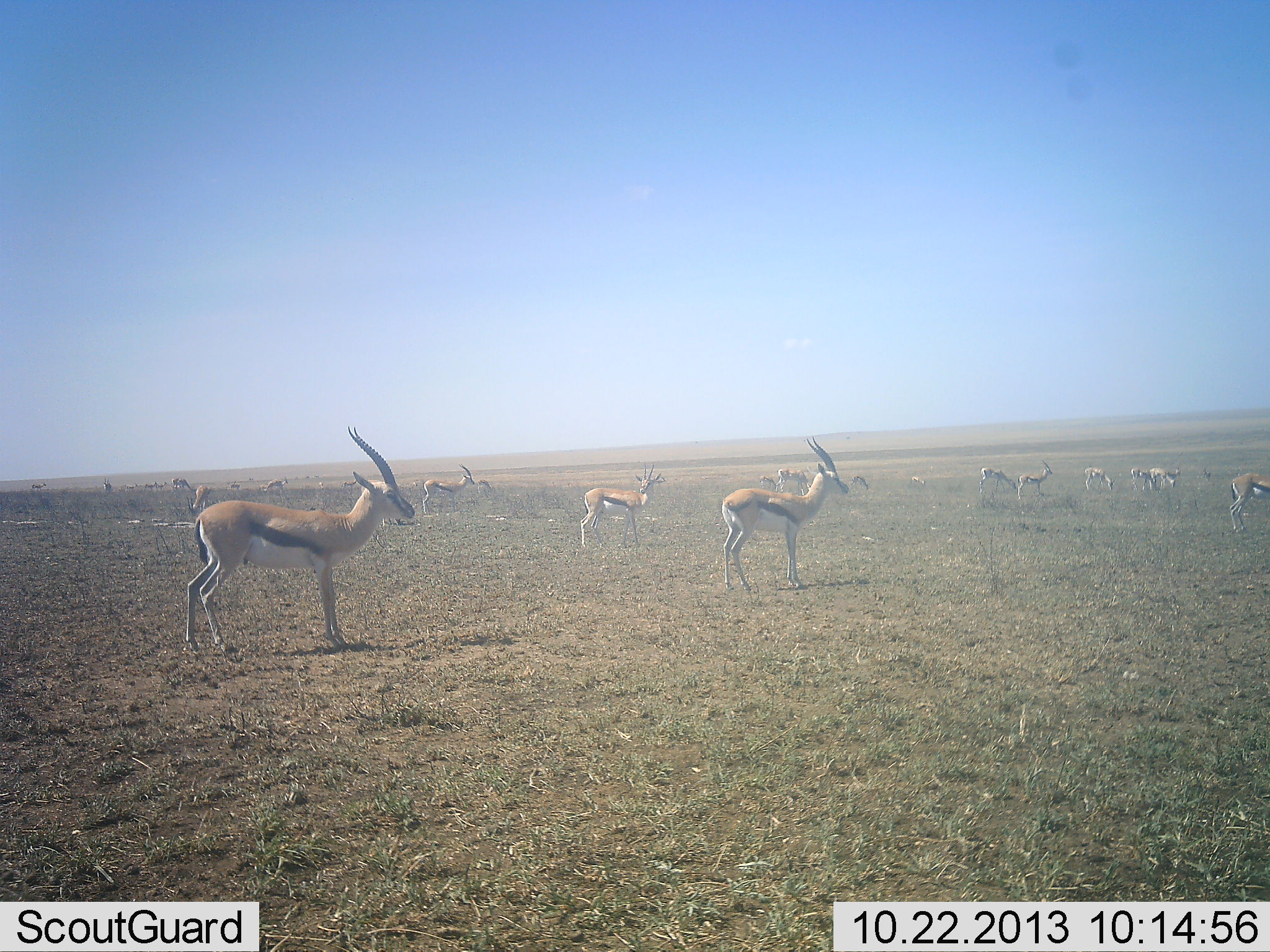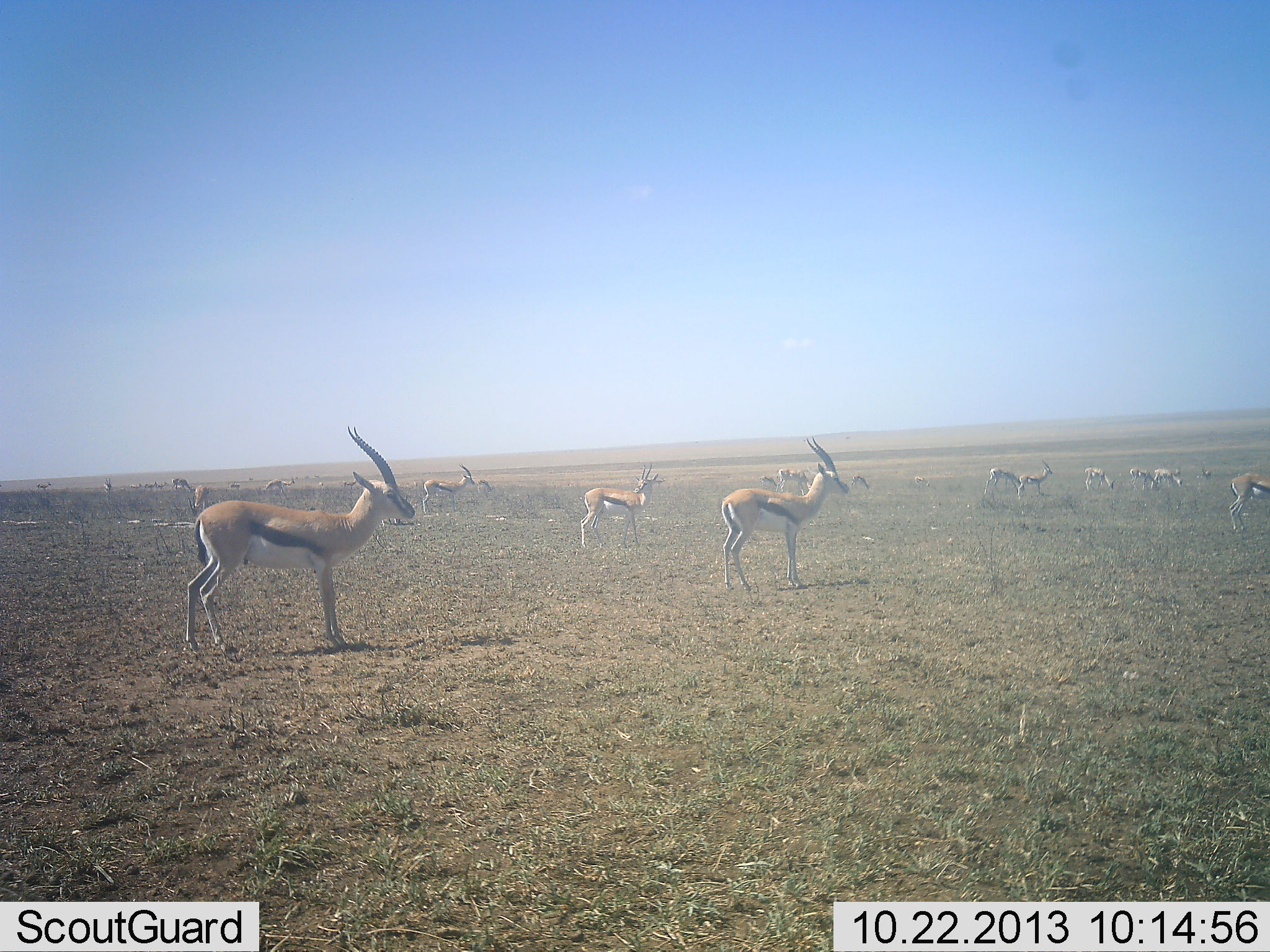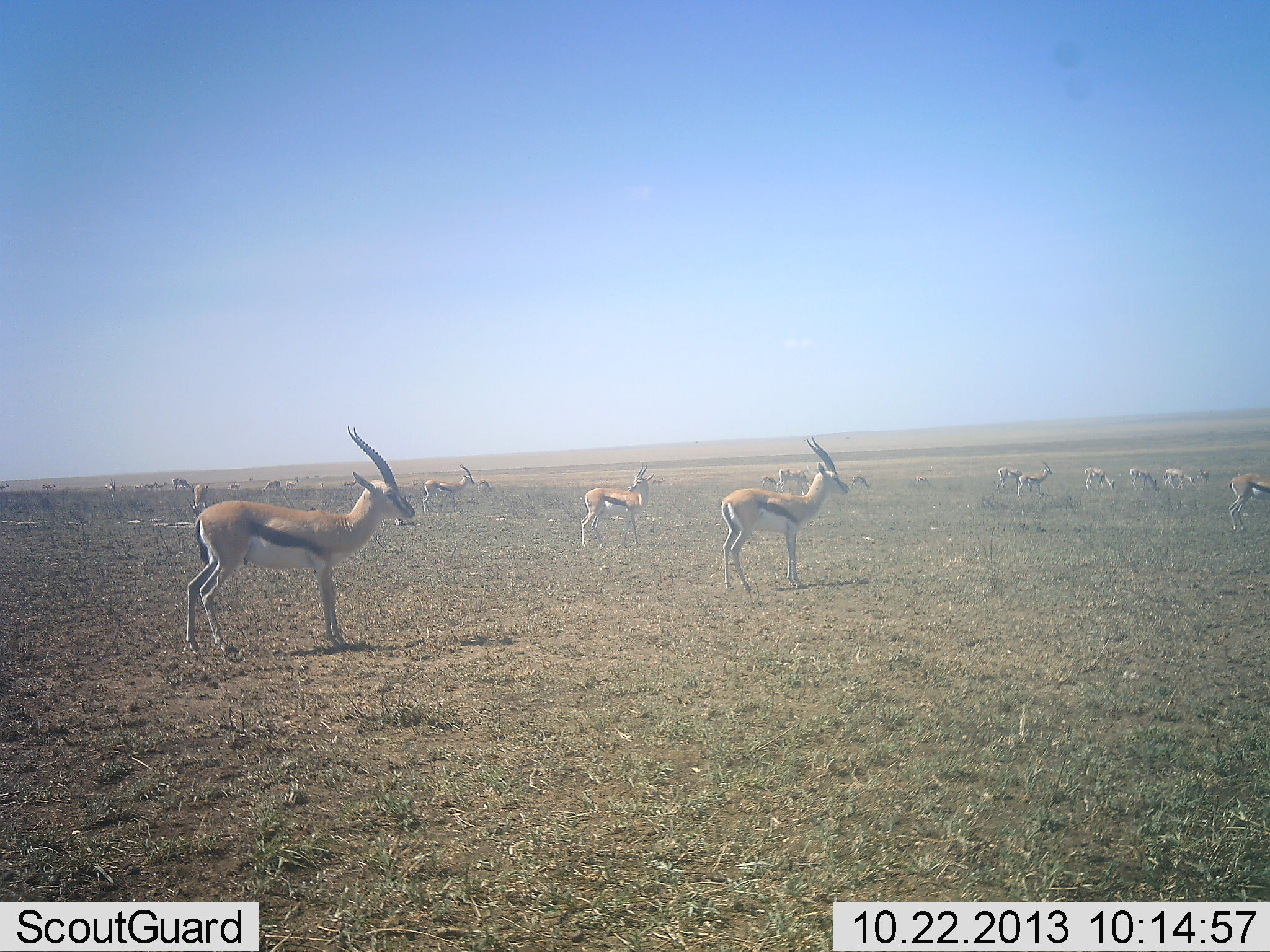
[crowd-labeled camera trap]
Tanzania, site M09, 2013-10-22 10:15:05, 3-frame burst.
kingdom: Animalia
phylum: Chordata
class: Mammalia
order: Artiodactyla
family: Bovidae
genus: Eudorcas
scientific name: Eudorcas thomsonii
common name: thomson's gazelle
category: gazellethomsons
Gazellethomsons (thomson's gazelle) (Eudorcas thomsonii), count 11-50. Behavior (volunteer vote fractions): standing 91%, resting 0%, moving 36%, interacting 0%. Young present (vote fraction): 0%. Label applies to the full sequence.